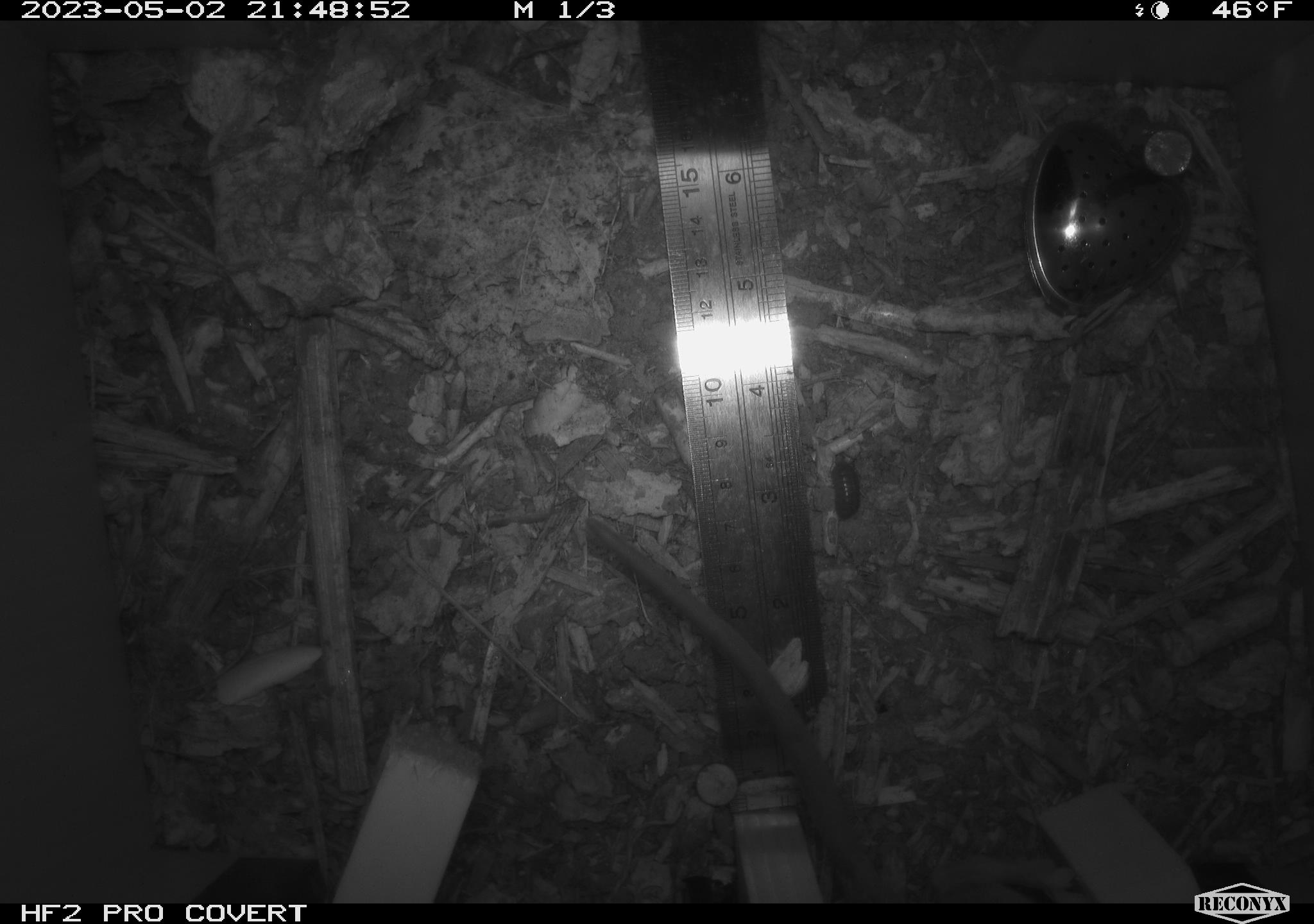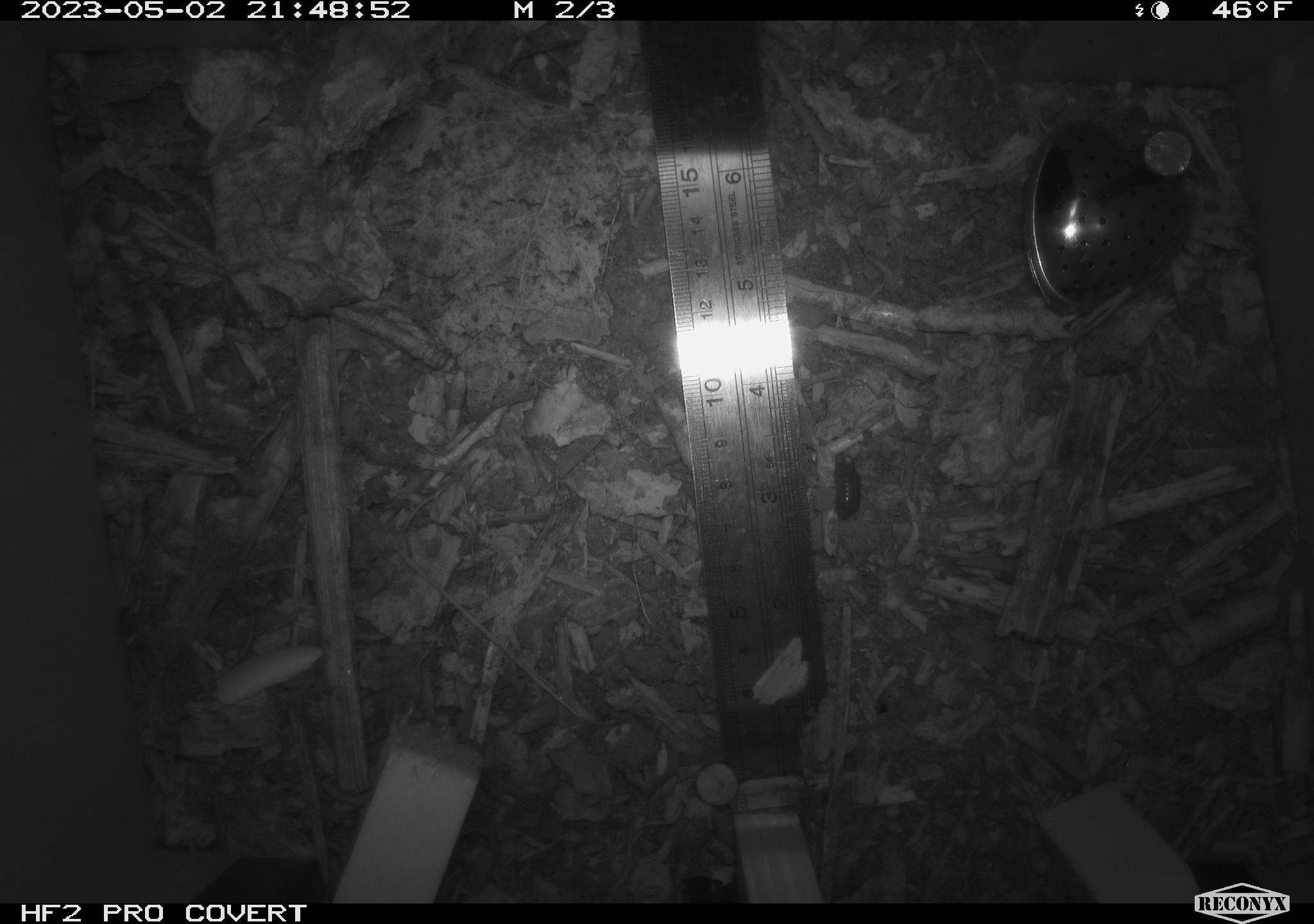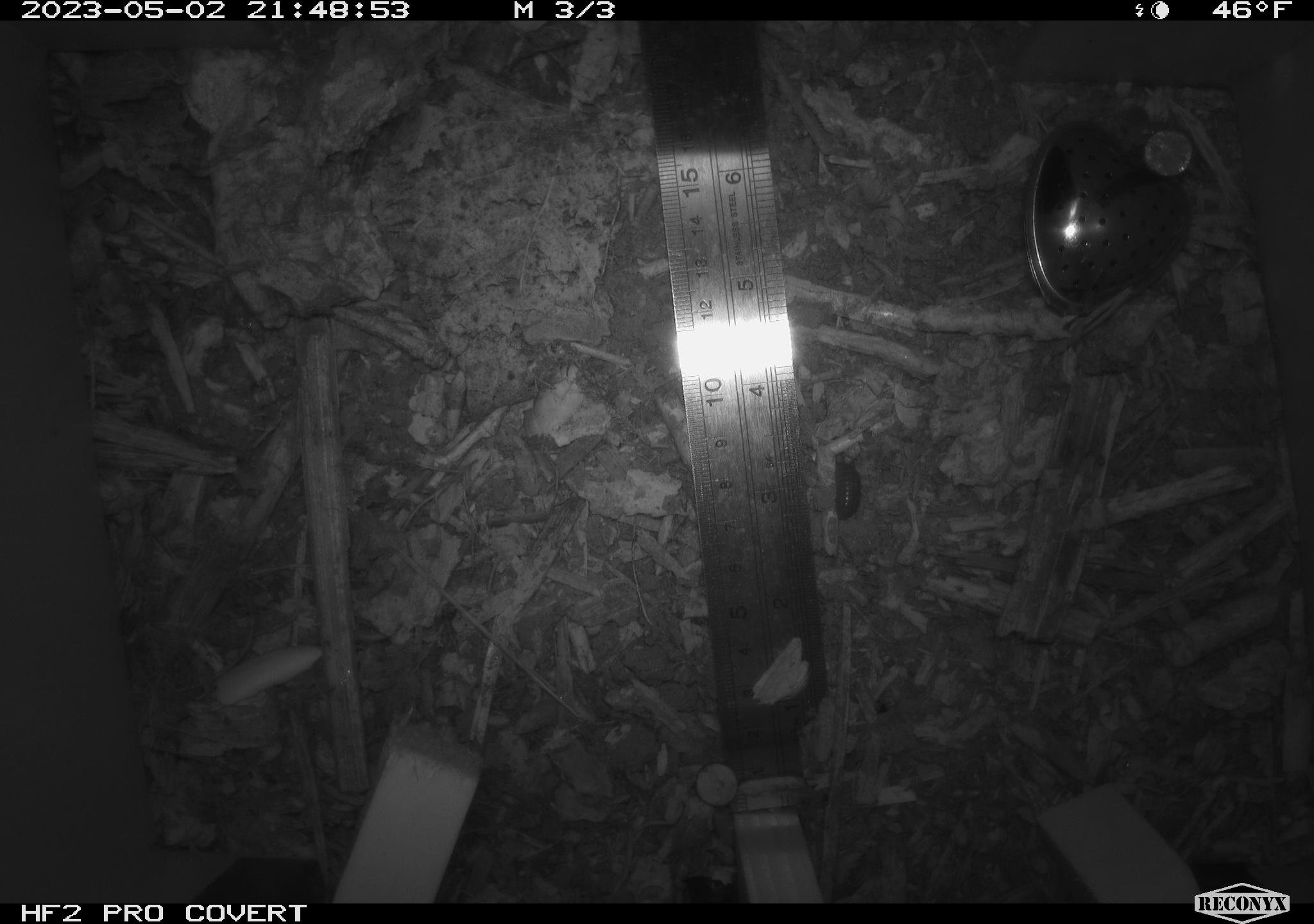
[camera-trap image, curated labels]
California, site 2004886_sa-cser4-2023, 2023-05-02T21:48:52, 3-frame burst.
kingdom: Animalia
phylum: Chordata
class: Mammalia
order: Rodentia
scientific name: Rodentia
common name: woodrat or rat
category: woodrat or rat species